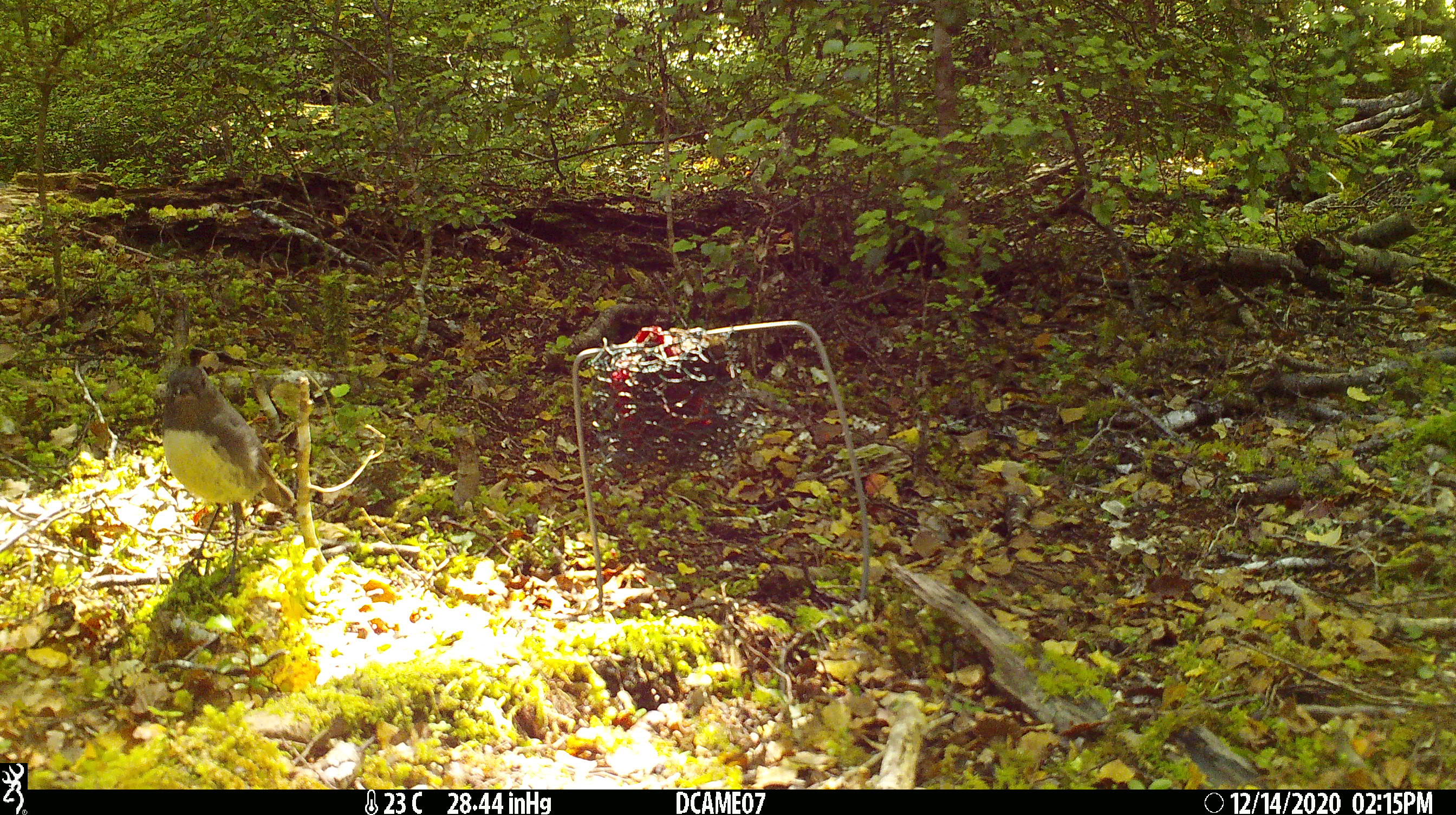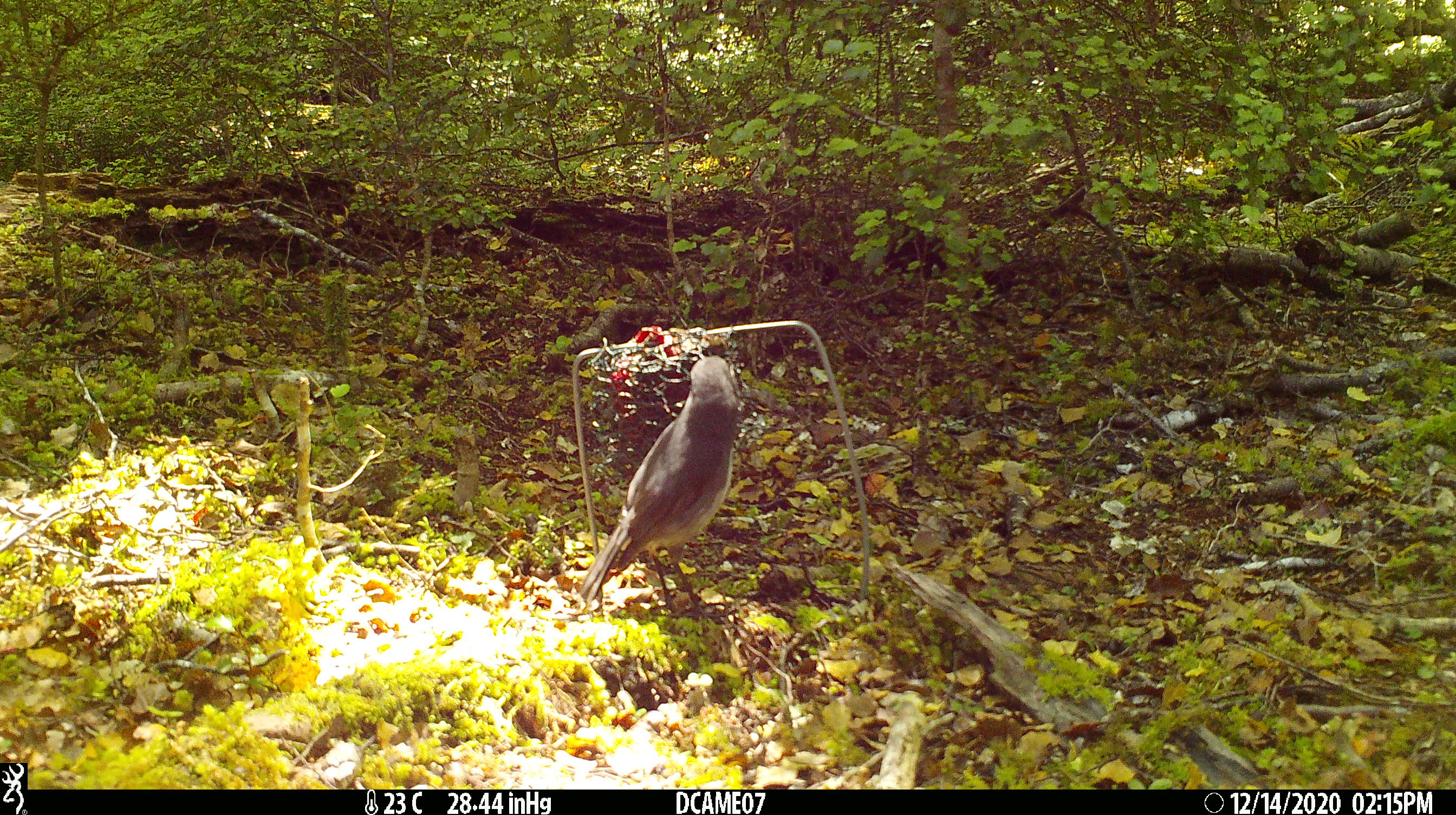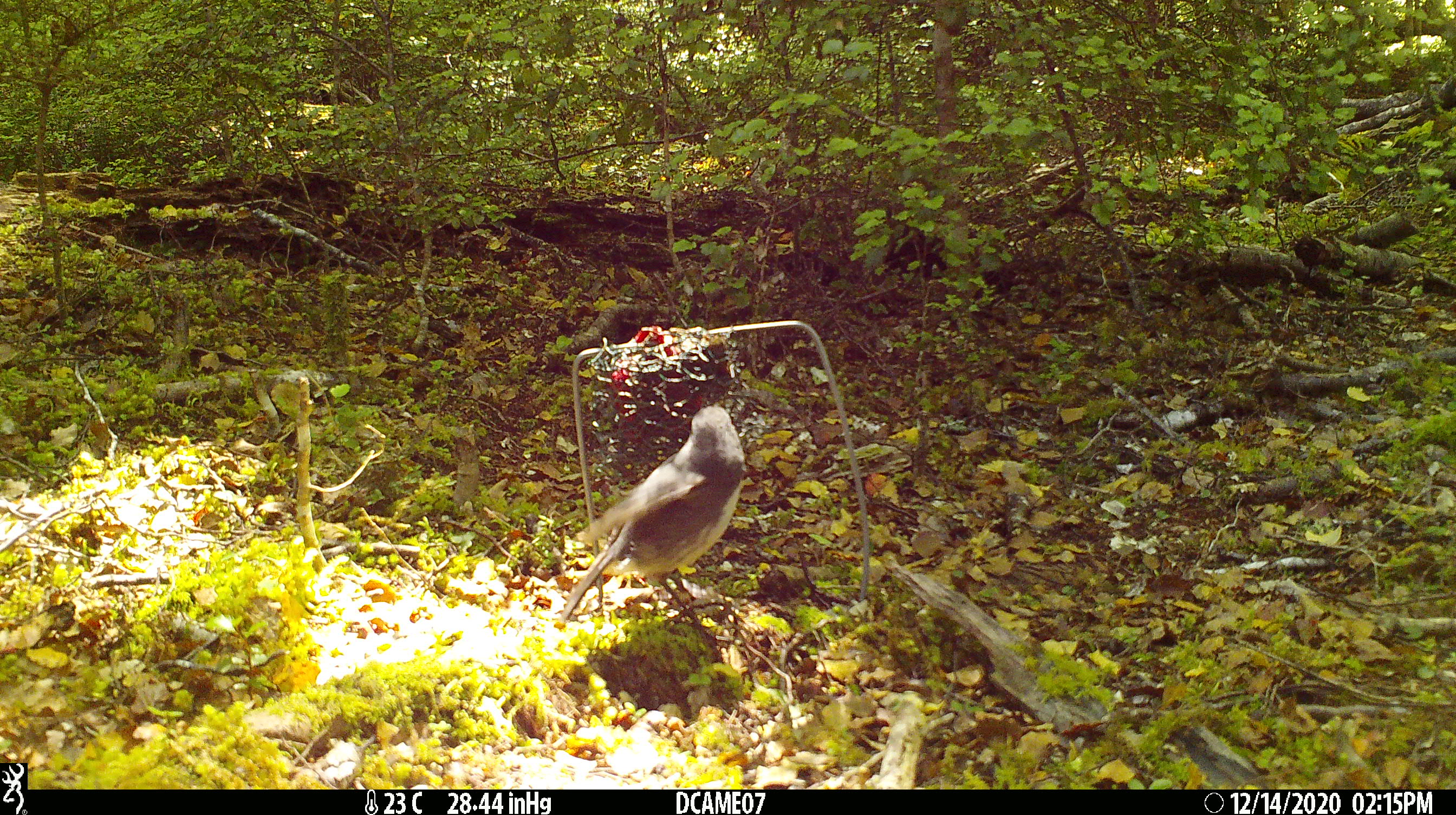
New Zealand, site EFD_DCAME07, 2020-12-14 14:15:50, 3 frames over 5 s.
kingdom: Animalia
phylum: Chordata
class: Aves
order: Passeriformes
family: Petroicidae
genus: Petroica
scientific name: Petroica australis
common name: new zealand robin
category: robin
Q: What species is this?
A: Robin (new zealand robin) (Petroica australis).